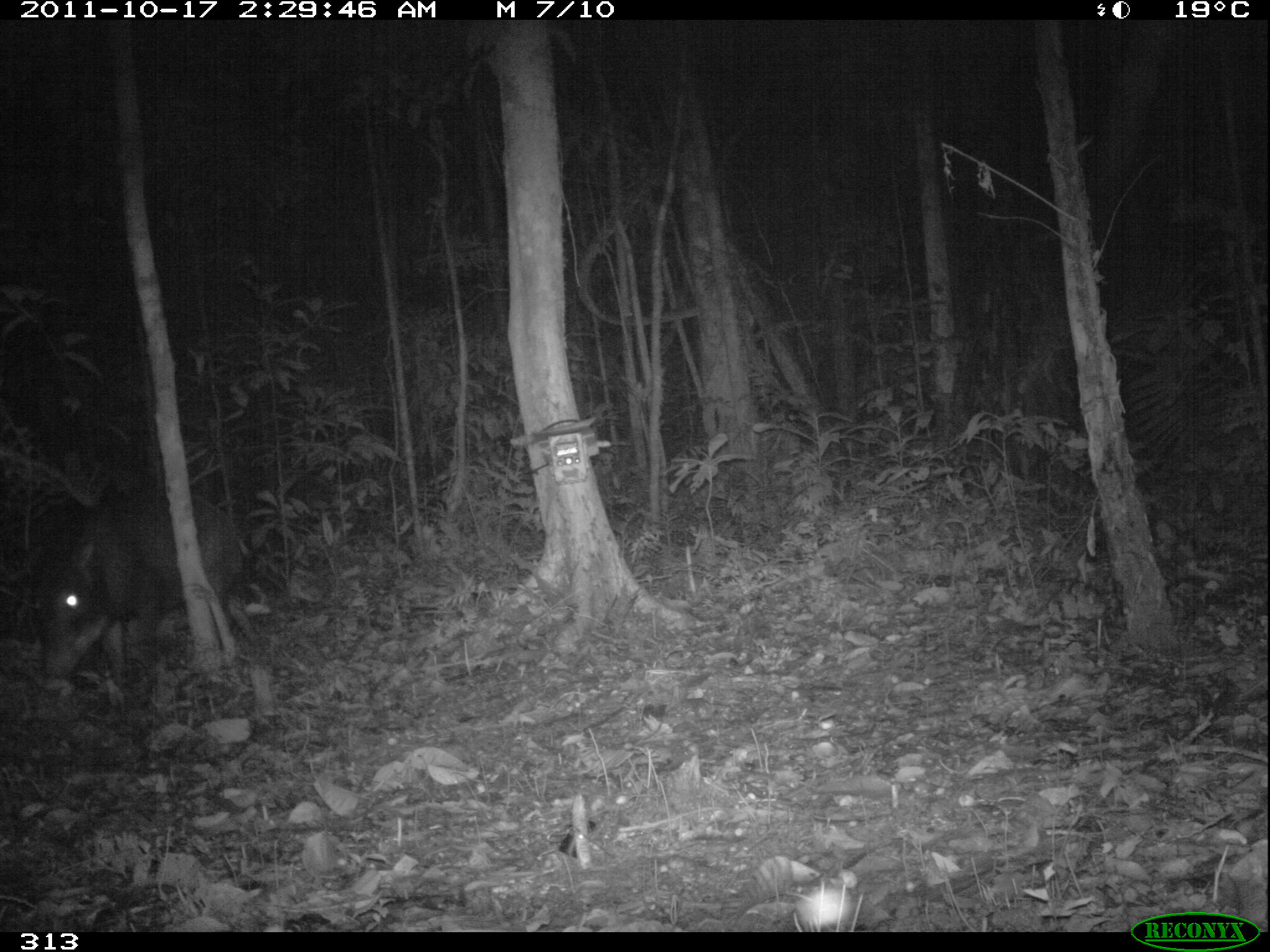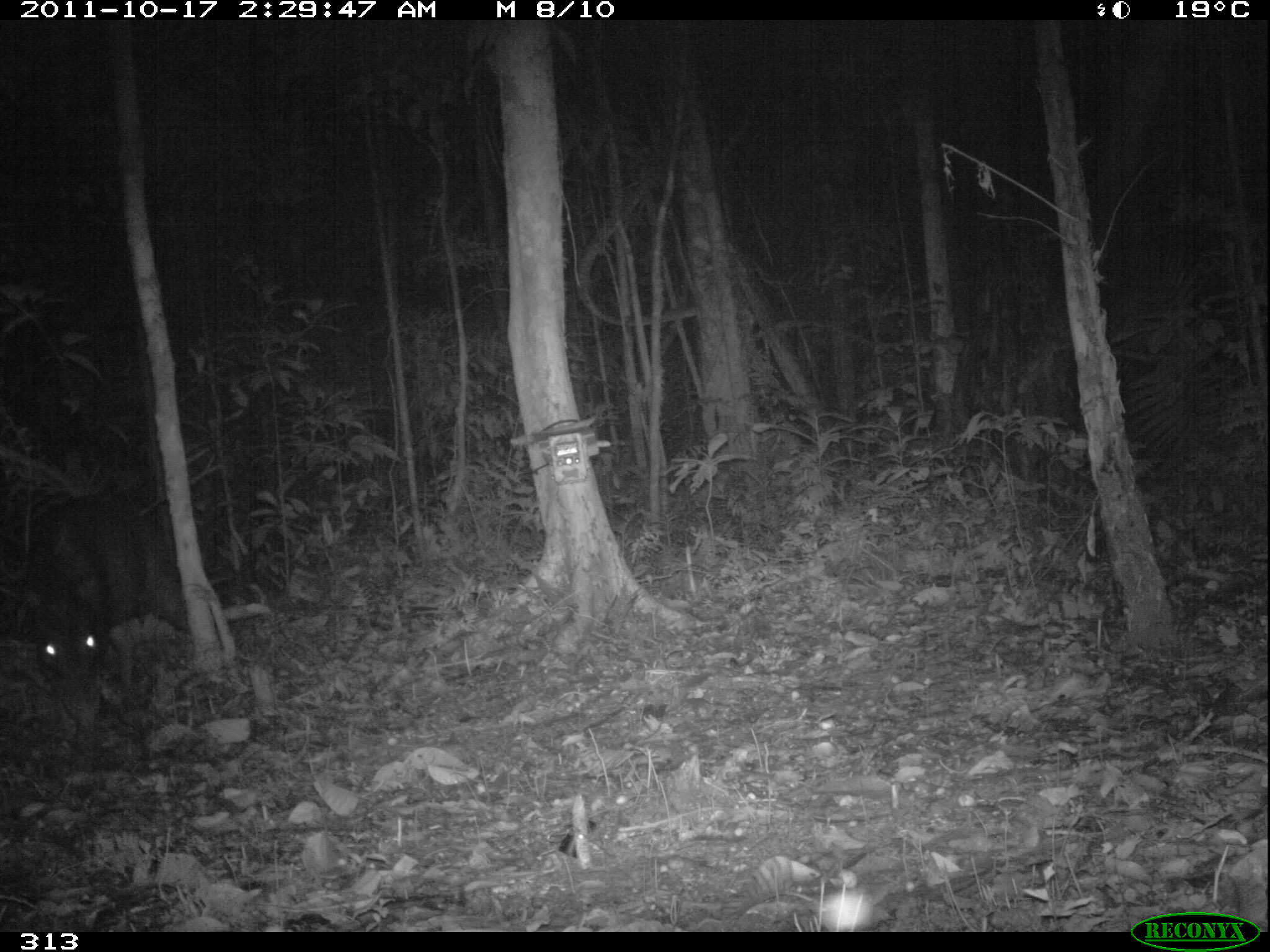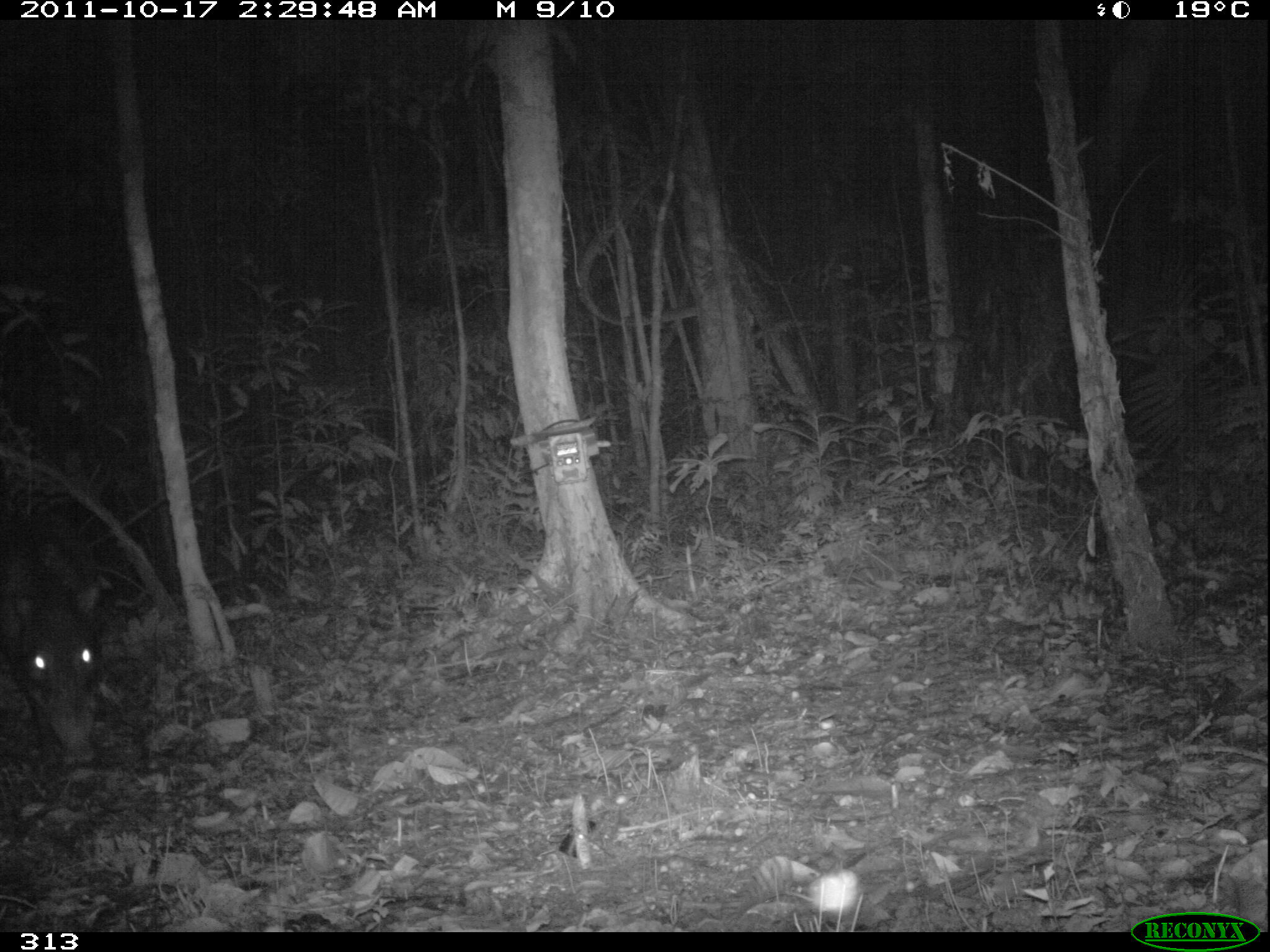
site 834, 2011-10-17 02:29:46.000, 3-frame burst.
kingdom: Animalia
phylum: Chordata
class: Mammalia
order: Artiodactyla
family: Tayassuidae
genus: Tayassu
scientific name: Tayassu pecari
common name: white-lipped peccary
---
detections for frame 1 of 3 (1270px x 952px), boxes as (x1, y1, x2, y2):
tayassu pecari: (33, 490, 264, 698)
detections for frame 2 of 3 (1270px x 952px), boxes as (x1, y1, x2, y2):
tayassu pecari: (19, 496, 235, 754)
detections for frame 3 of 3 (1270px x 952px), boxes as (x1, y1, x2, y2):
tayassu pecari: (0, 519, 104, 766)